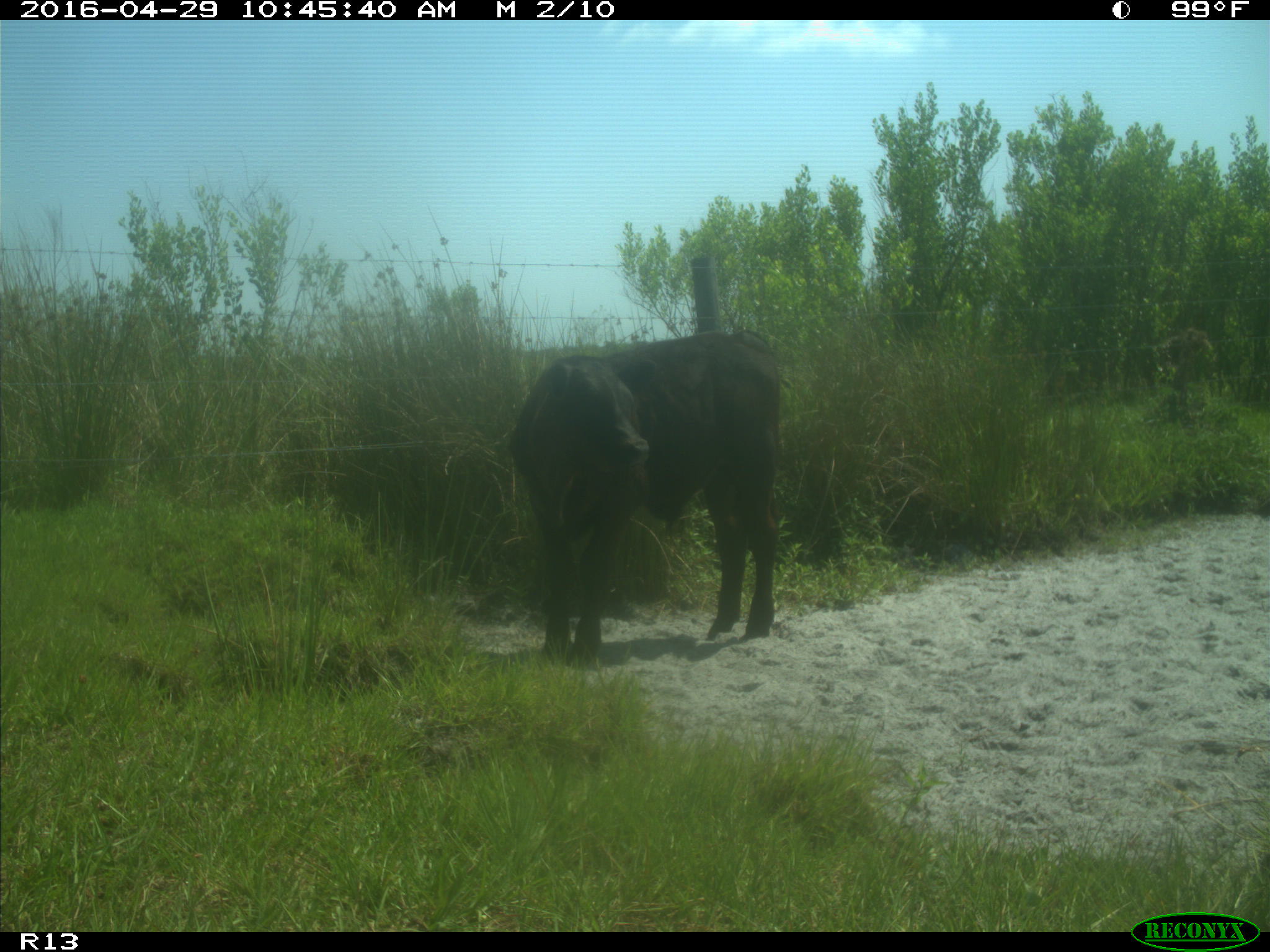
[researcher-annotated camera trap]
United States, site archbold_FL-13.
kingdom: Animalia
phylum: Chordata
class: Mammalia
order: Artiodactyla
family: Bovidae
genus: Bos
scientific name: Bos taurus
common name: domestic cow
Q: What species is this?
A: Bos taurus (domestic cow).